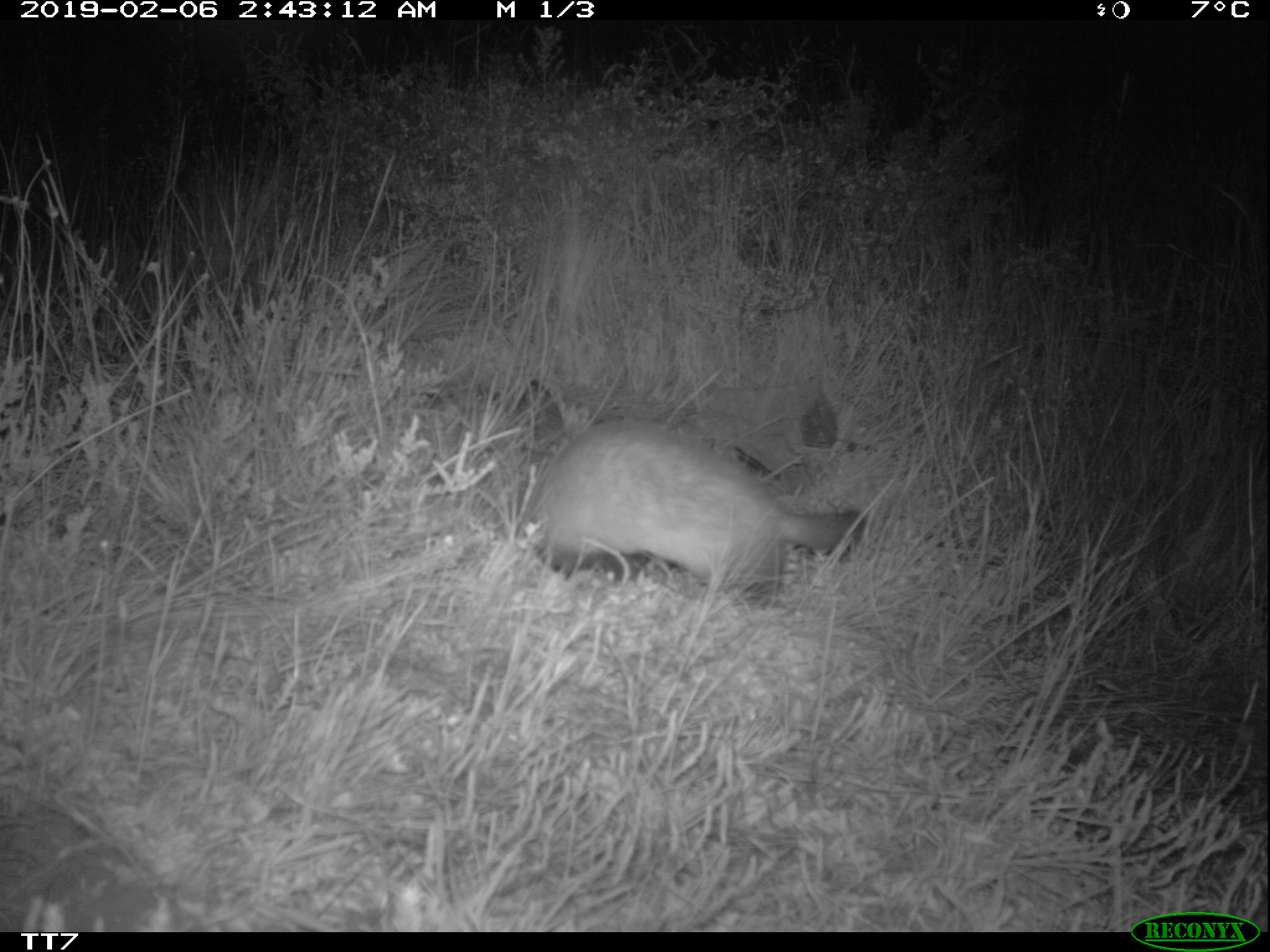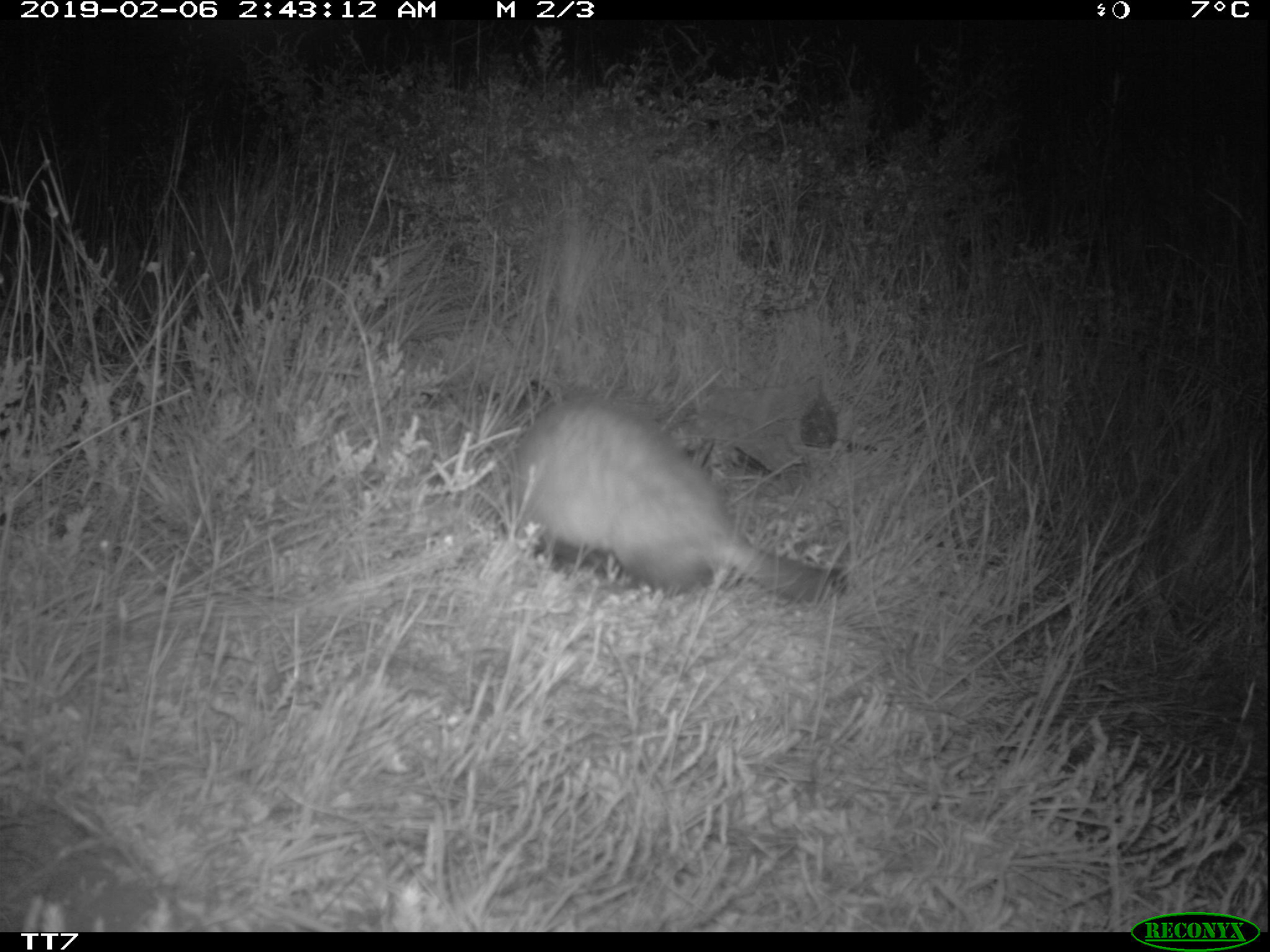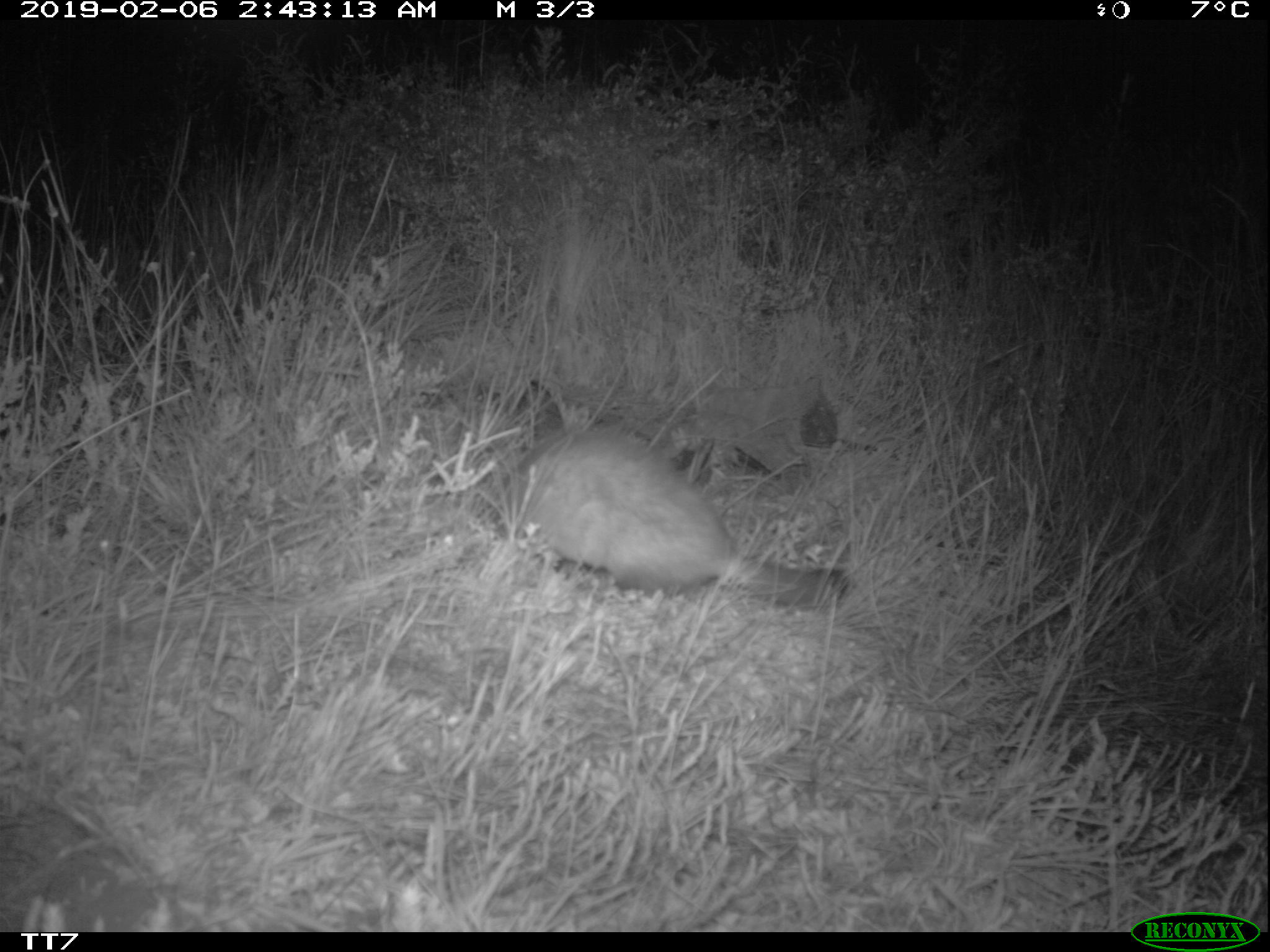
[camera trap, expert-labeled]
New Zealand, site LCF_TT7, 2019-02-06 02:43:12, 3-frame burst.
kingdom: Animalia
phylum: Chordata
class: Mammalia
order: Carnivora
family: Mustelidae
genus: Mustela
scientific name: Mustela furo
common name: ferret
Ferret (Mustela furo).